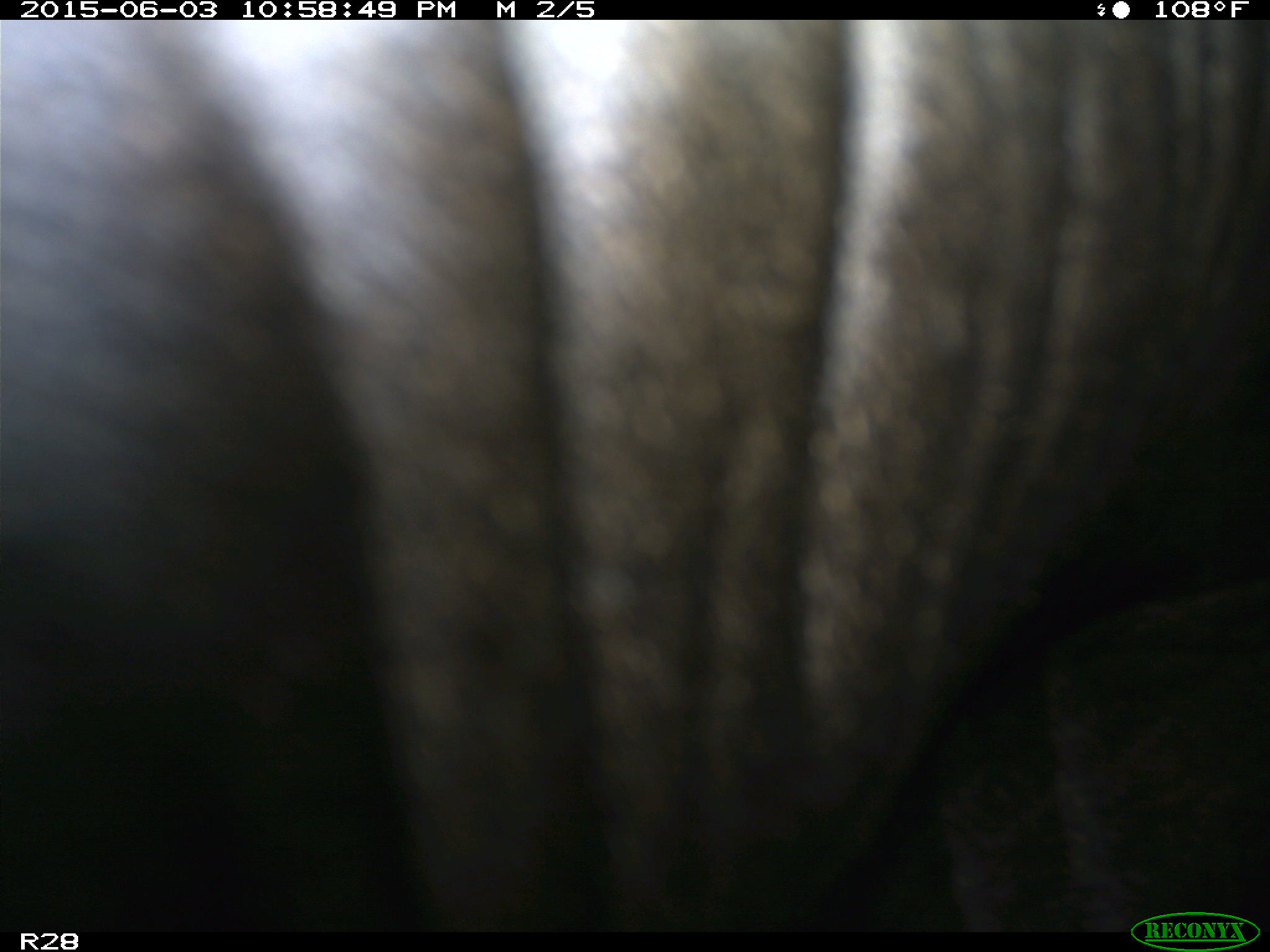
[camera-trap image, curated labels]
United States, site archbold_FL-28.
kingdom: Animalia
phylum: Chordata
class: Mammalia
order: Artiodactyla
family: Bovidae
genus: Bos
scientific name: Bos taurus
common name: domestic cow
Bos taurus (domestic cow).